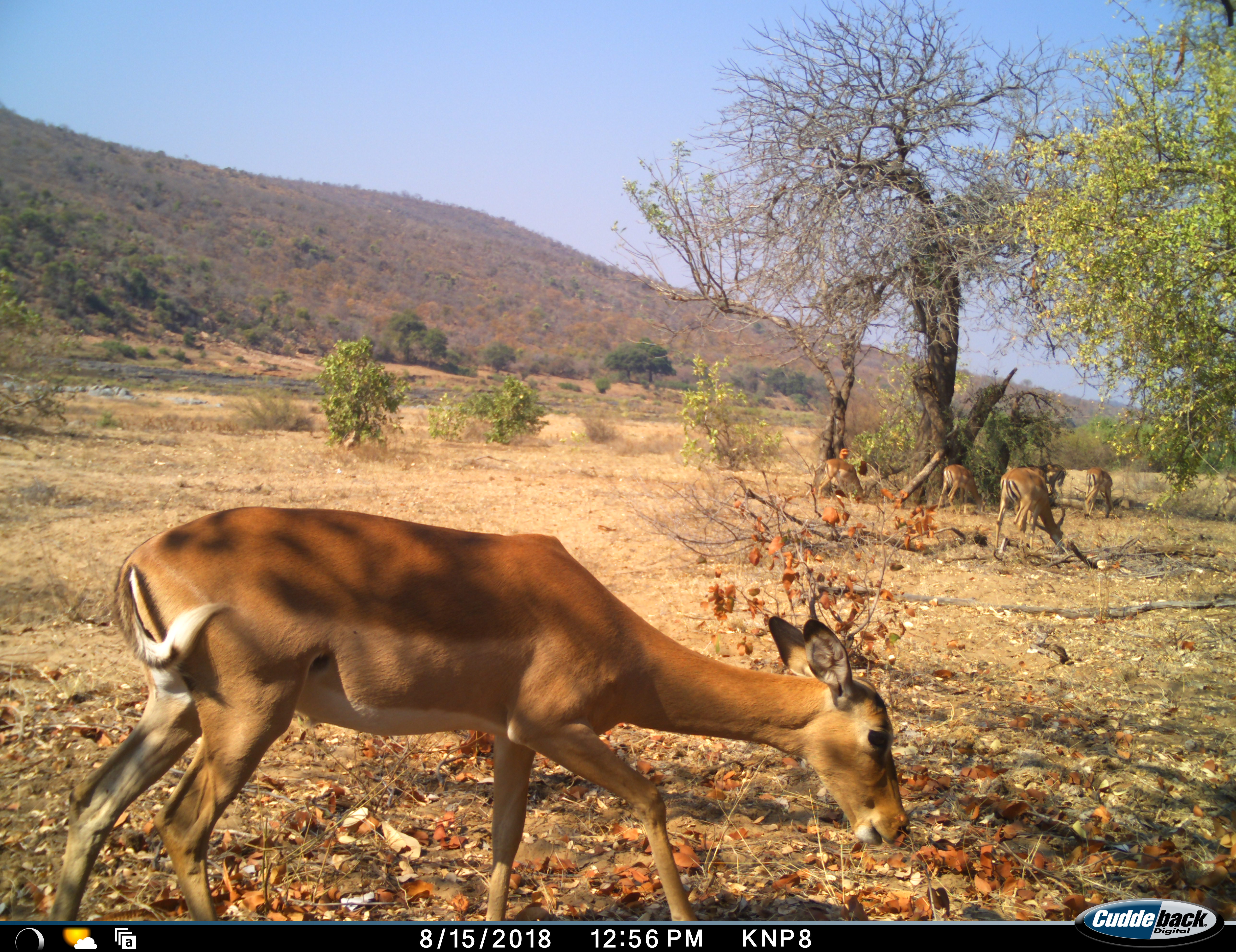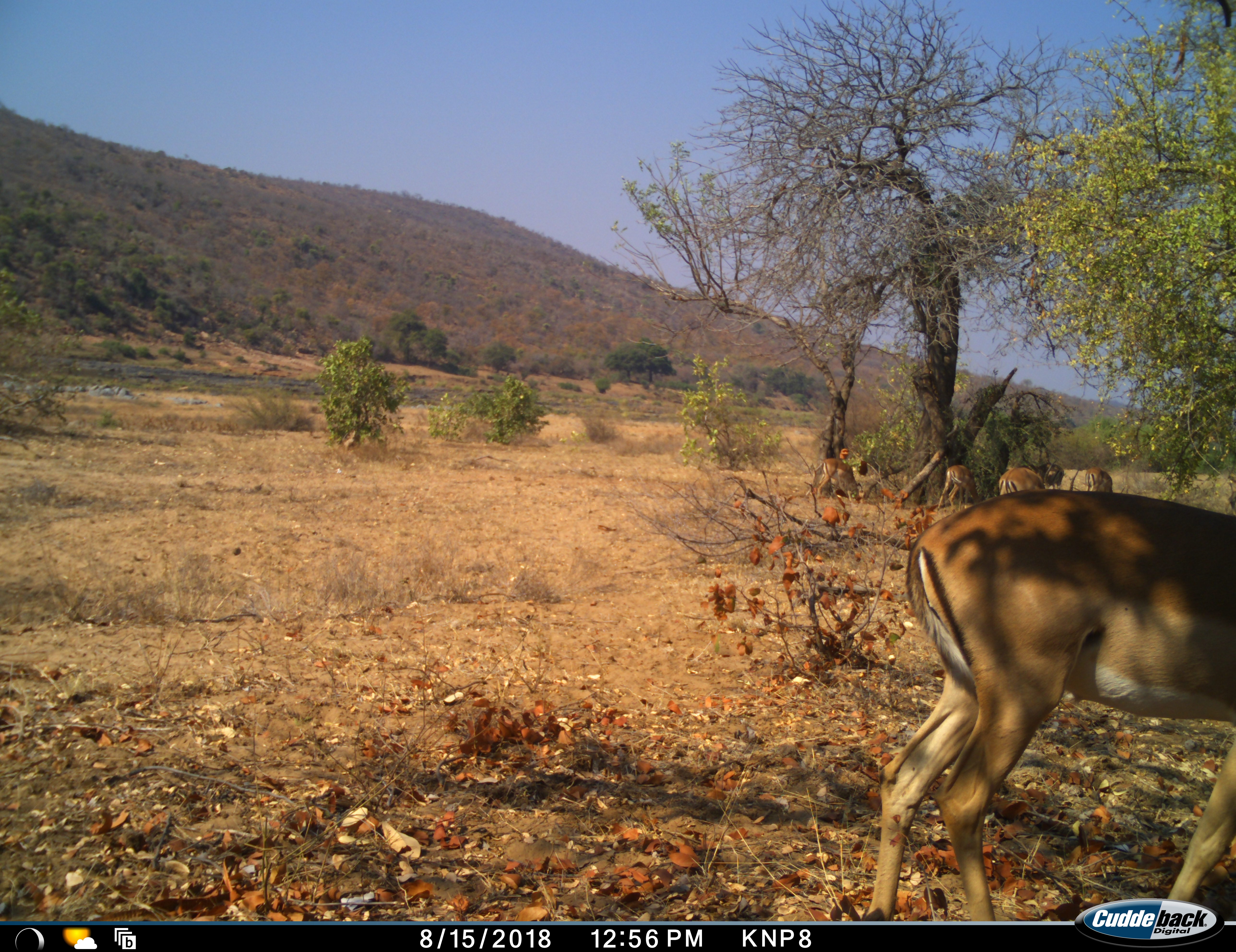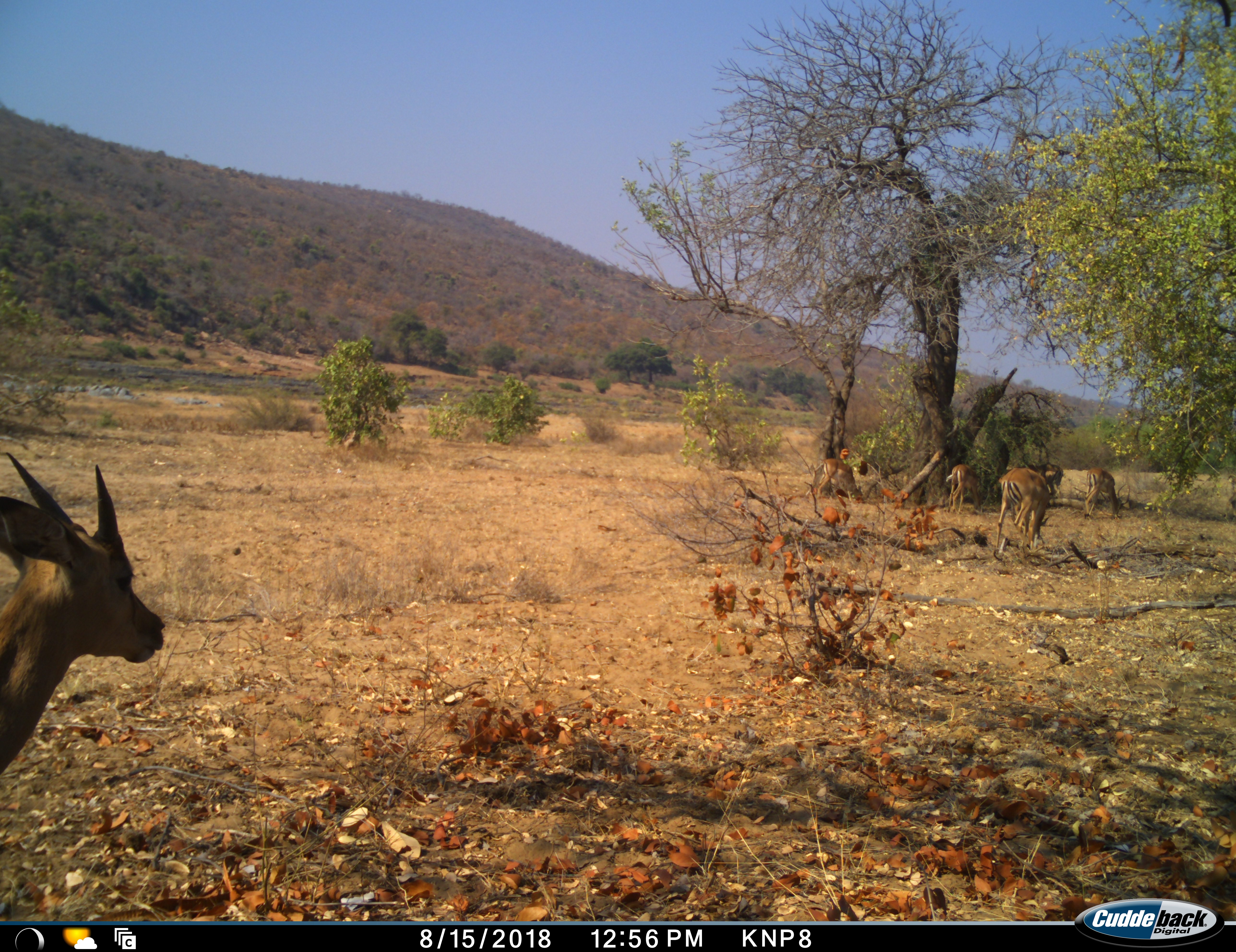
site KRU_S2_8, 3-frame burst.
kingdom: Animalia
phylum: Chordata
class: Mammalia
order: Artiodactyla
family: Bovidae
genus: Aepyceros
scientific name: Aepyceros melampus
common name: impala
Impala (Aepyceros melampus), count 6. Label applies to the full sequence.